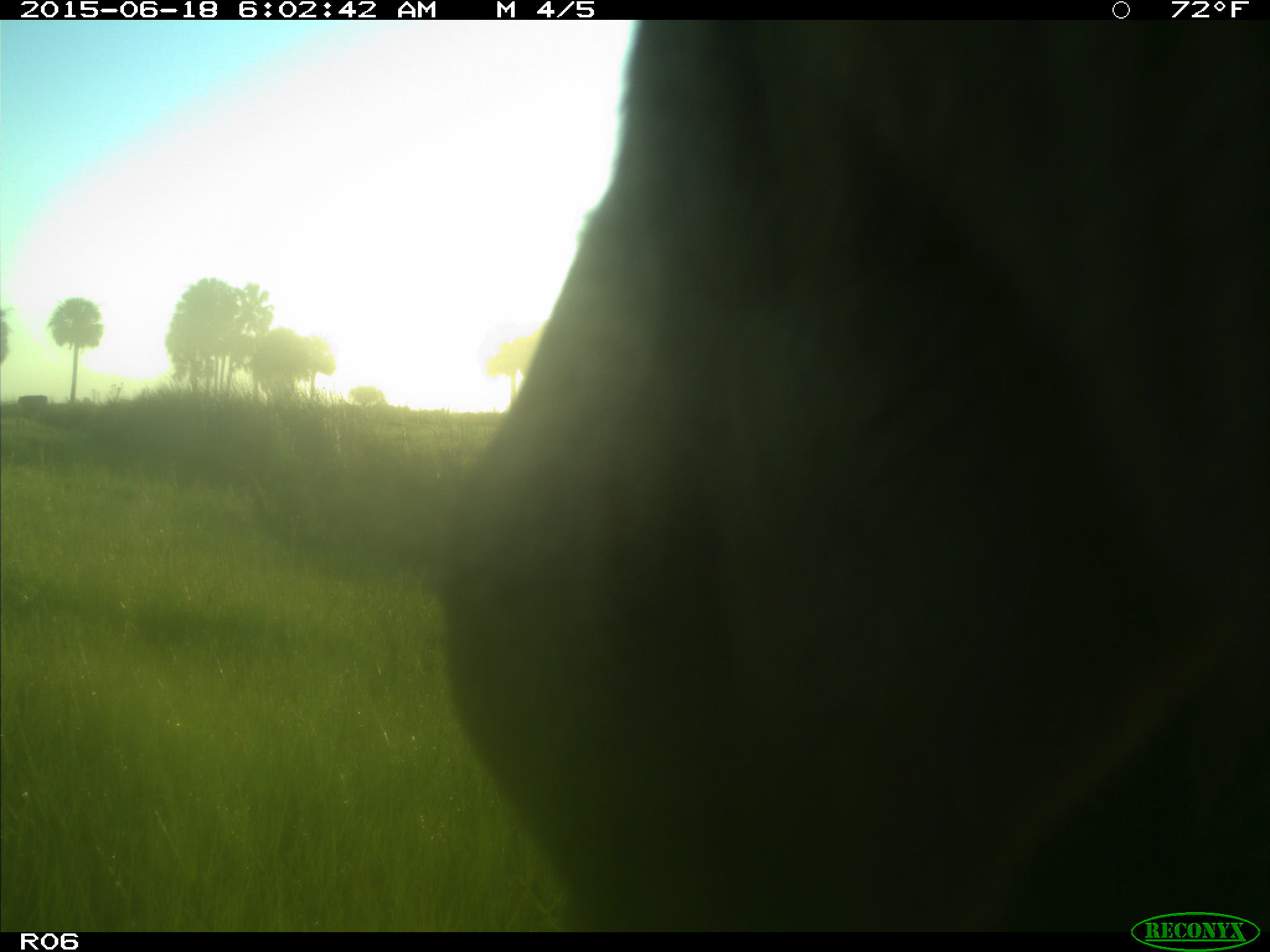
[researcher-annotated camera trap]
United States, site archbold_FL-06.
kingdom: Animalia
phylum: Chordata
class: Mammalia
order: Artiodactyla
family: Bovidae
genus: Bos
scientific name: Bos taurus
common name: domestic cow